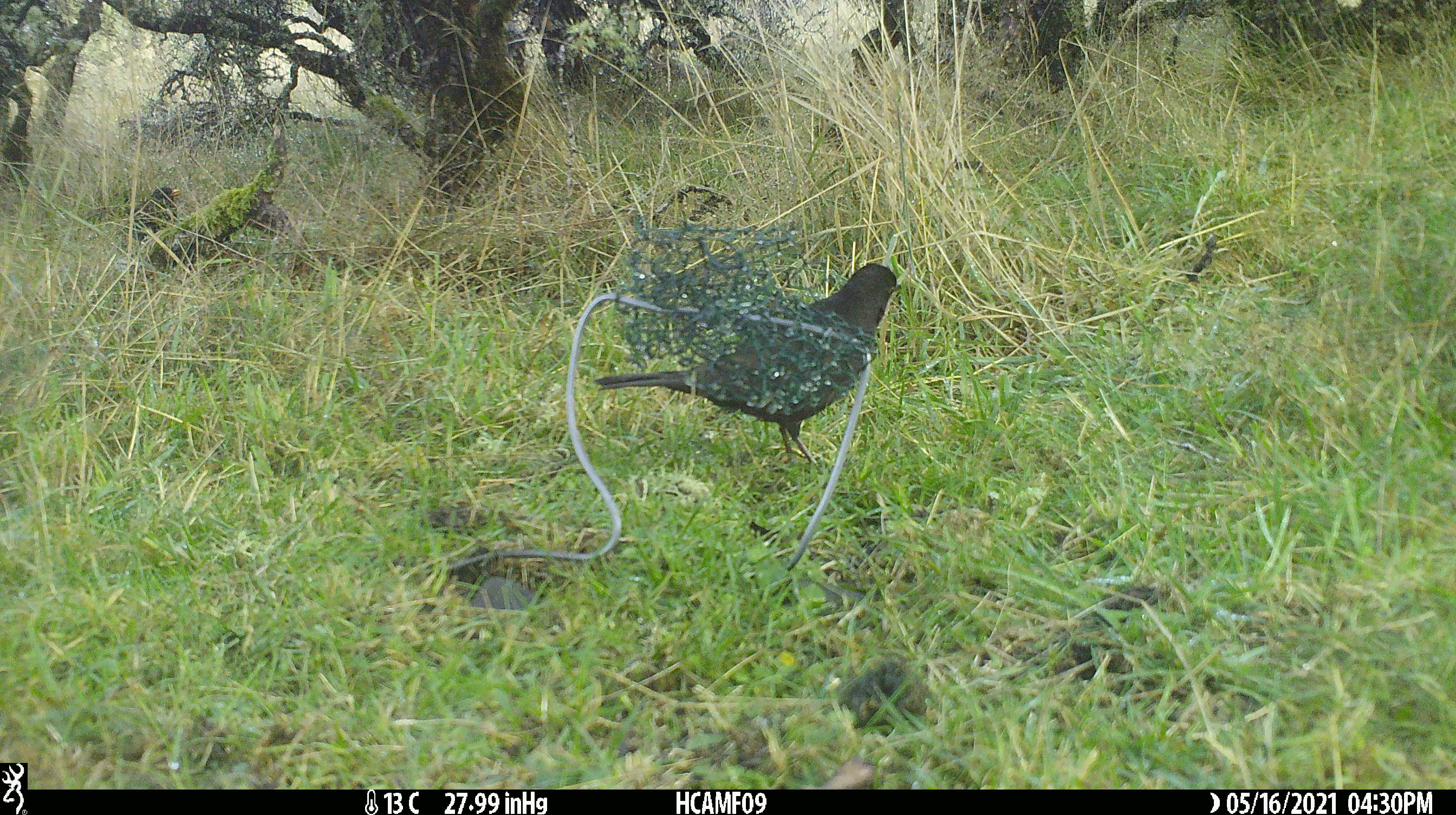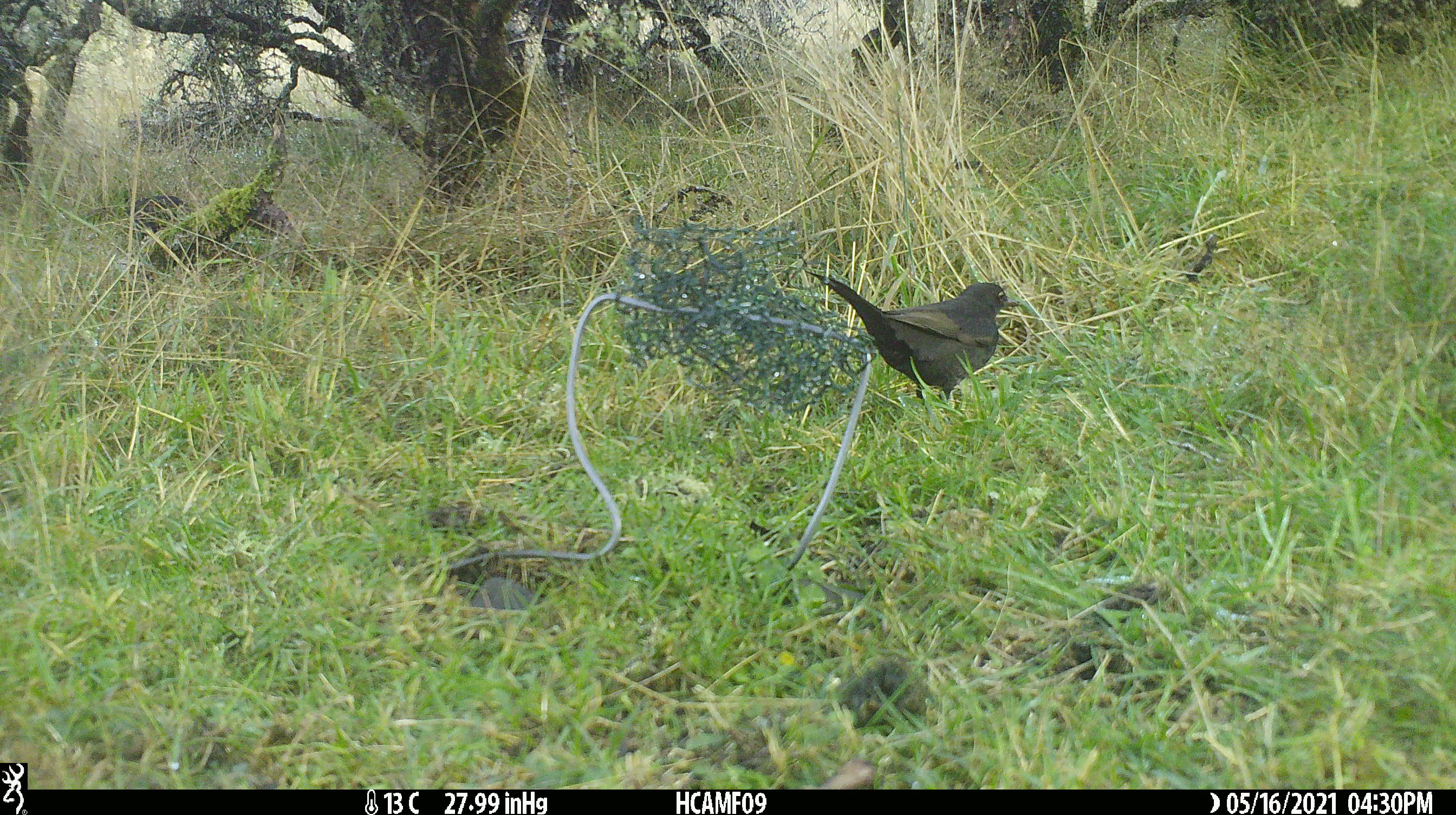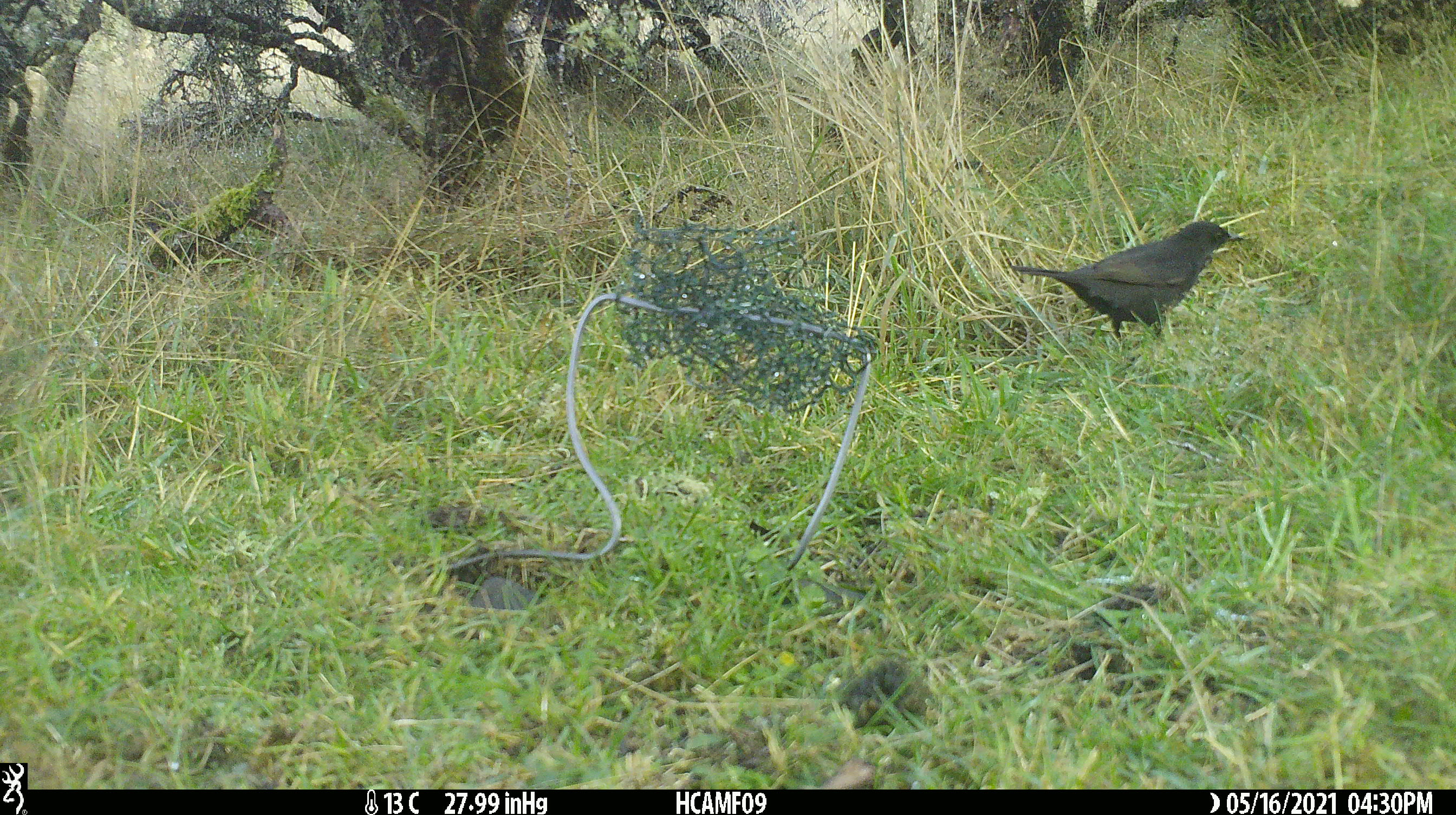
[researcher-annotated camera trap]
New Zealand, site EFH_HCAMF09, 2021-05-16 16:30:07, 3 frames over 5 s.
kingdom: Animalia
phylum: Chordata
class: Aves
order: Passeriformes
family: Turdidae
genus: Turdus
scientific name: Turdus merula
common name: eurasian blackbird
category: blackbird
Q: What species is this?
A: Blackbird (eurasian blackbird) (Turdus merula).